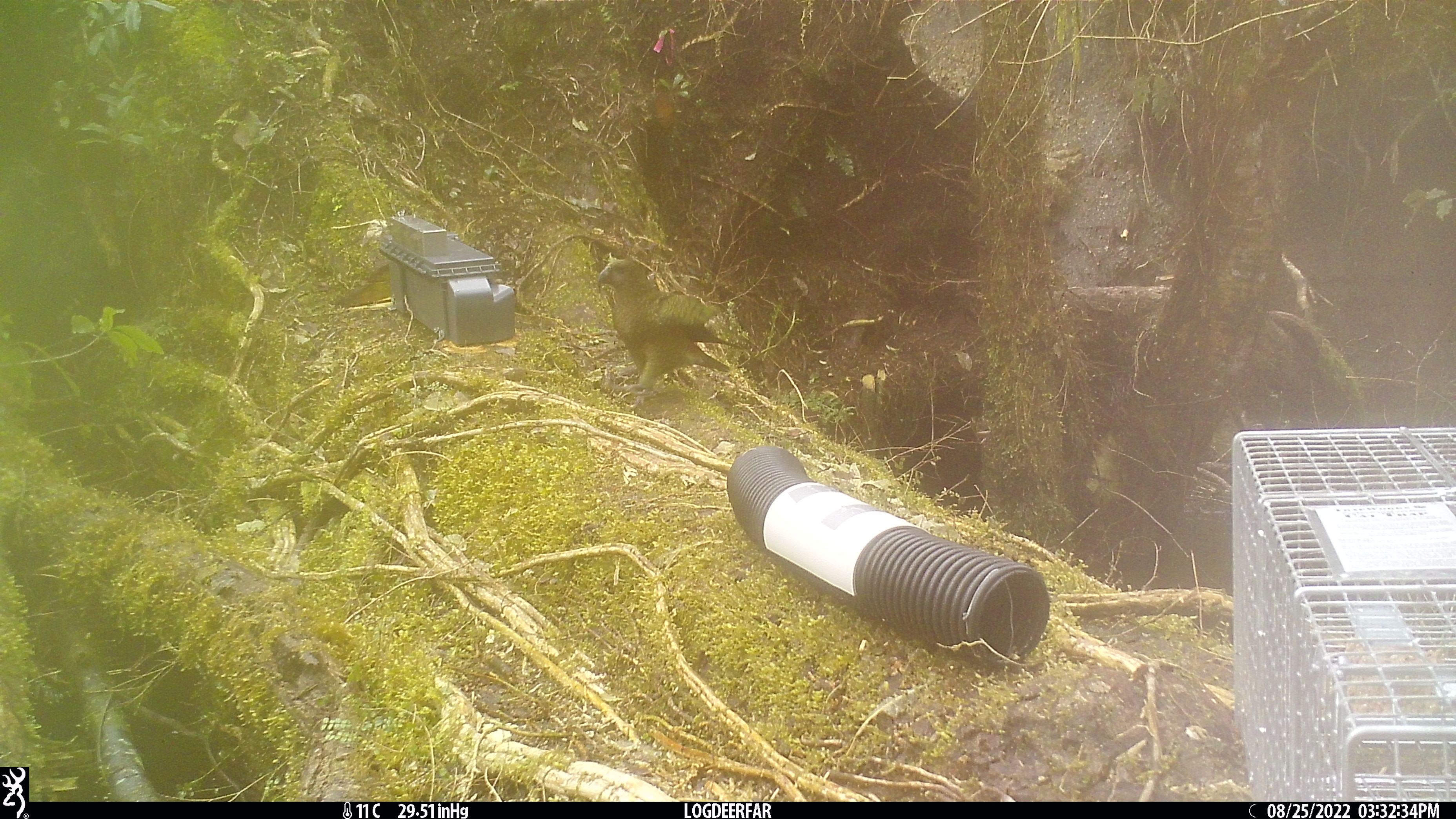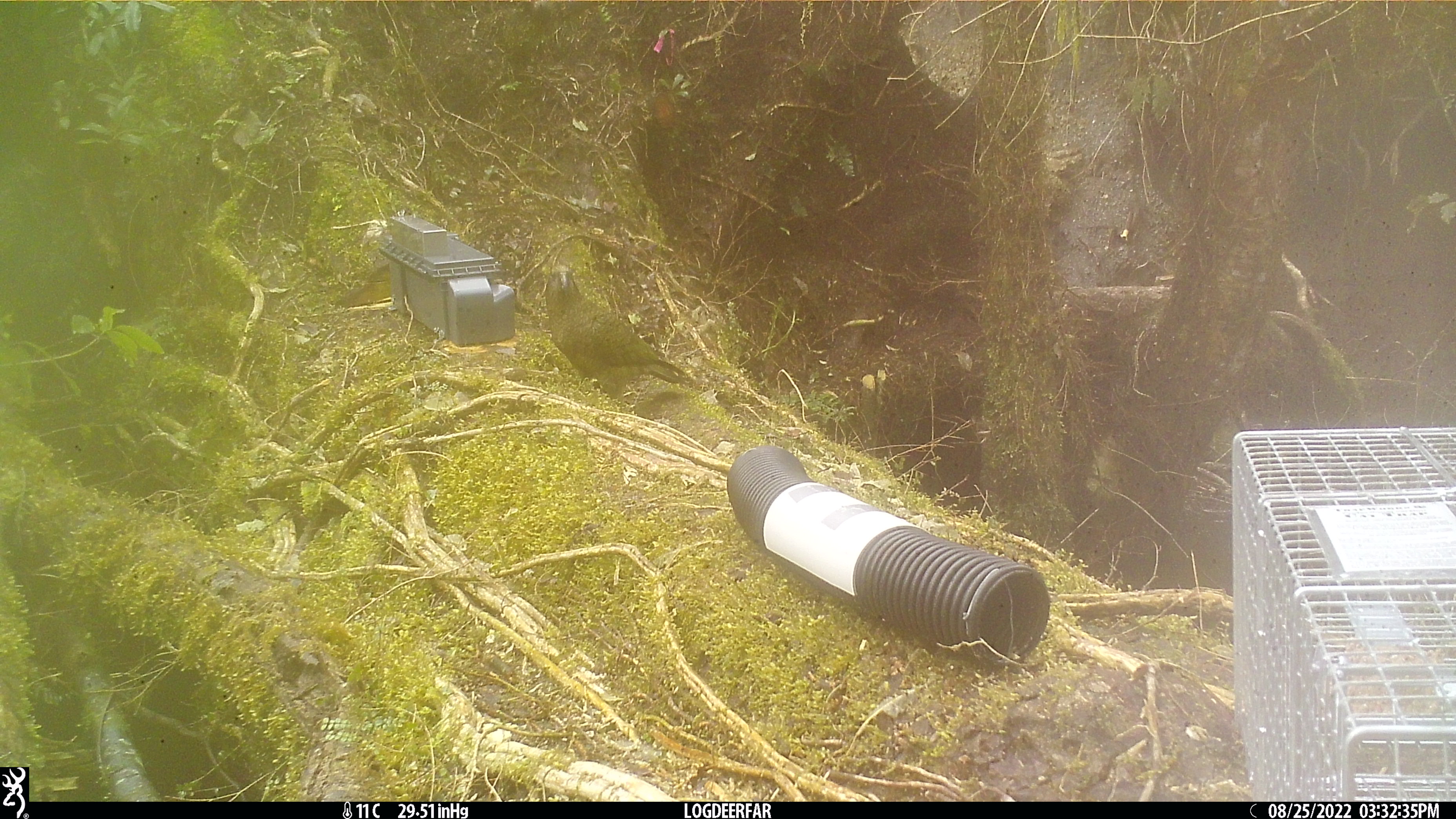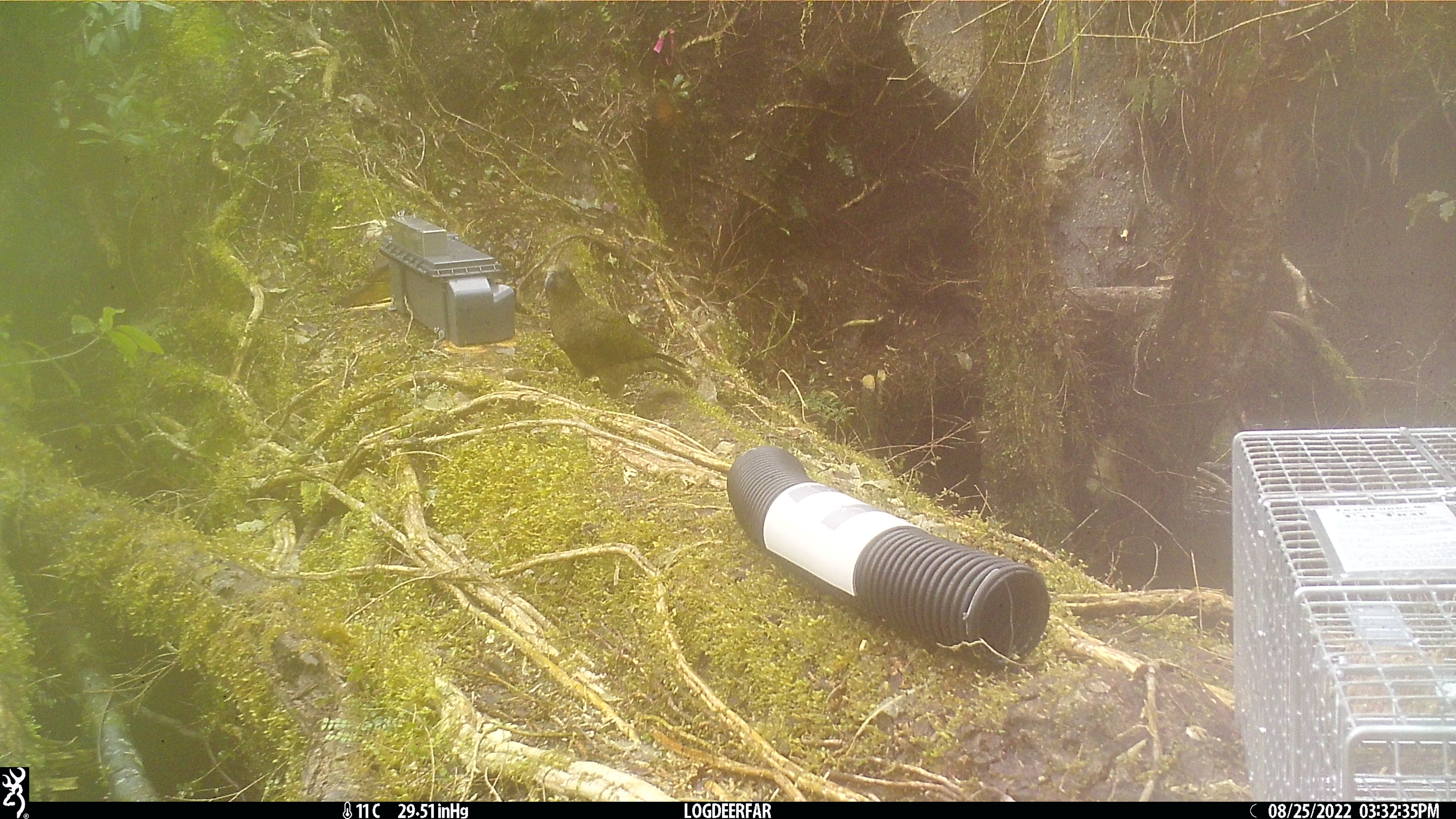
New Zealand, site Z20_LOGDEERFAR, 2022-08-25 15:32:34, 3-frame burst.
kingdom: Animalia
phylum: Chordata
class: Aves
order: Psittaciformes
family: Strigopidae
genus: Nestor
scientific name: Nestor notabilis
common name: kea